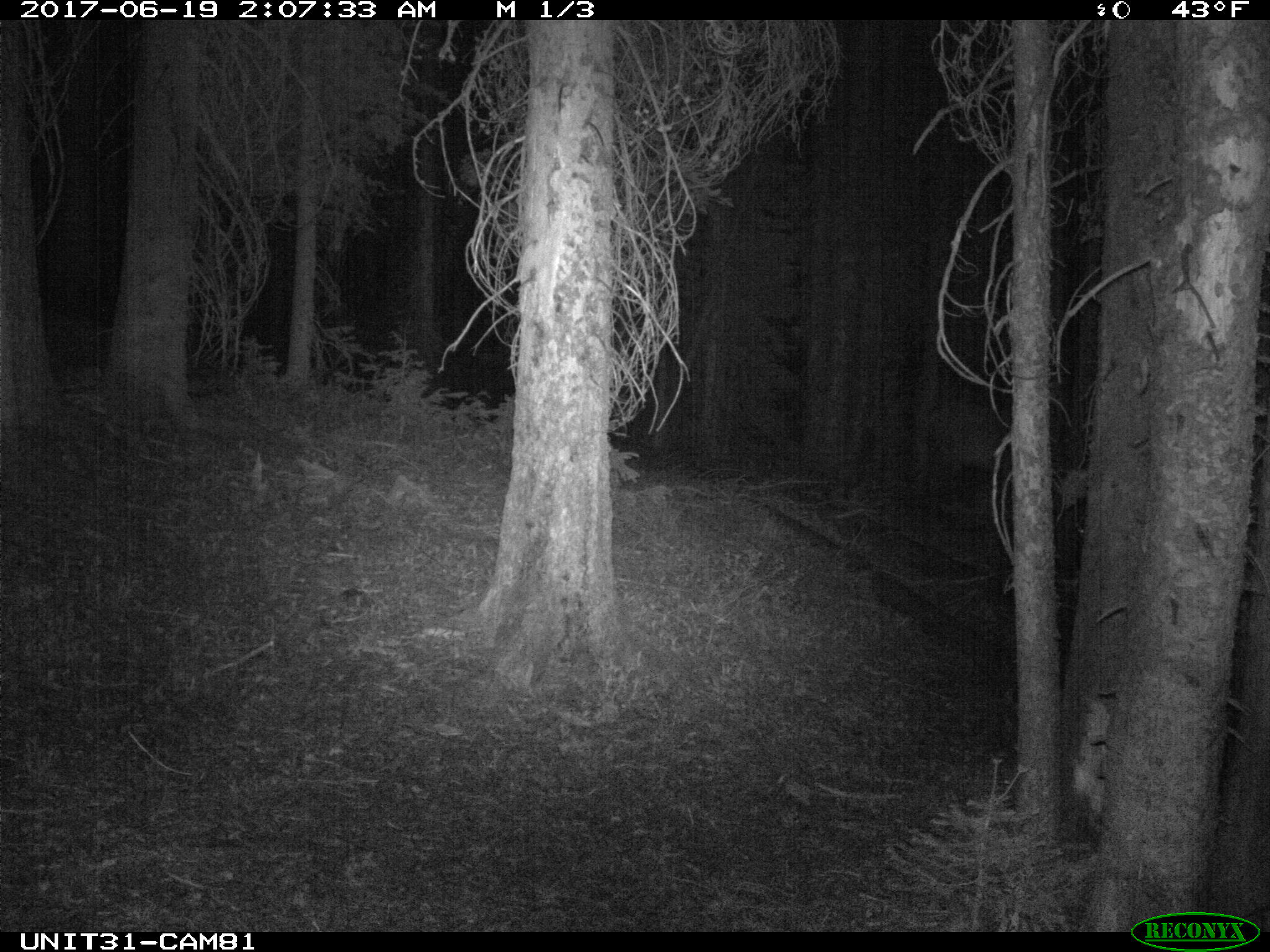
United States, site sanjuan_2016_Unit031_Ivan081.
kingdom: Animalia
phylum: Chordata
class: Mammalia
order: Artiodactyla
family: Cervidae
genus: Cervus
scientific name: Cervus elaphus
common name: red deer